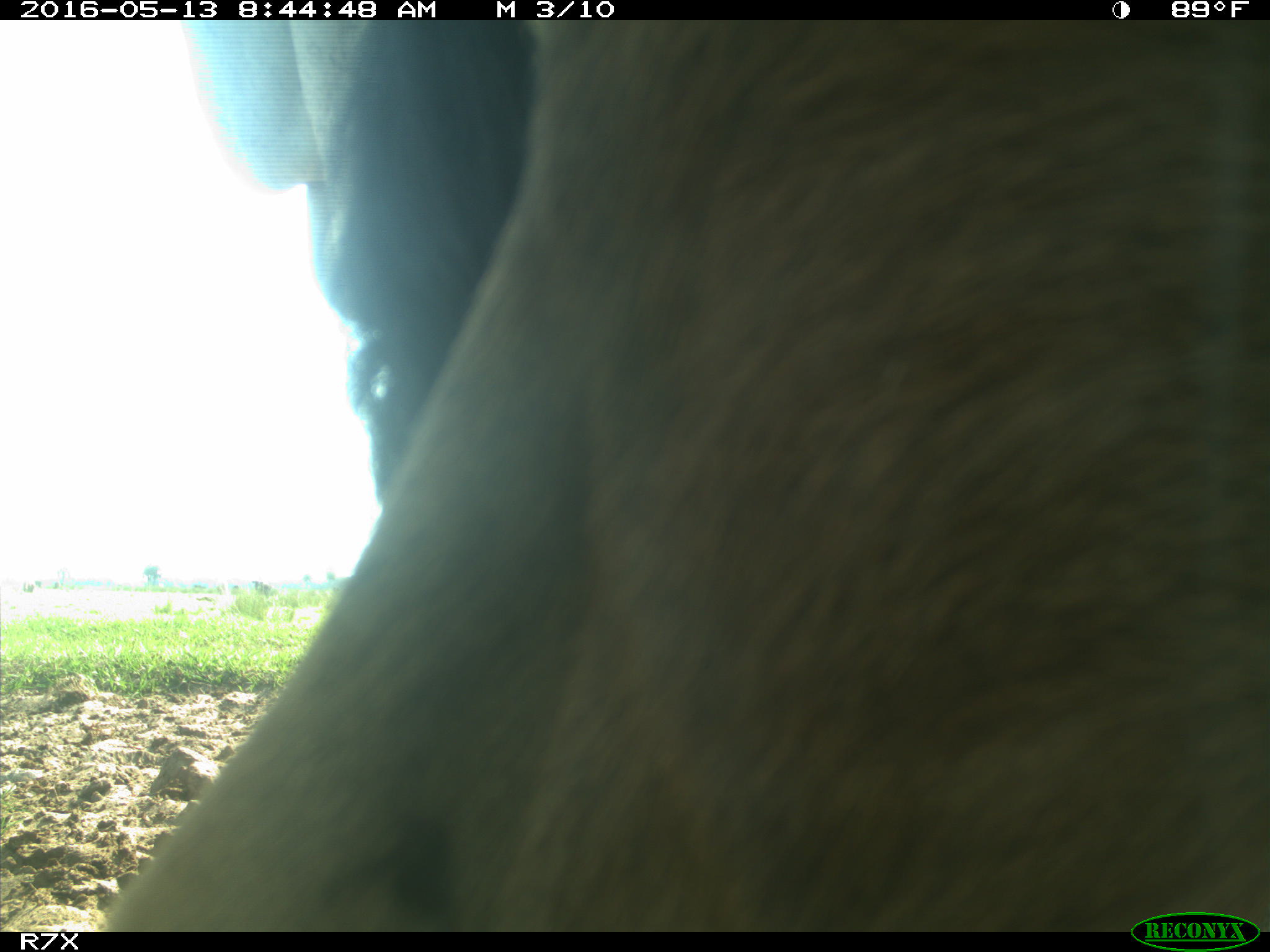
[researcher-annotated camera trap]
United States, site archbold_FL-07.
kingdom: Animalia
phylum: Chordata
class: Mammalia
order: Artiodactyla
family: Bovidae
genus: Bos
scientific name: Bos taurus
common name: domestic cow